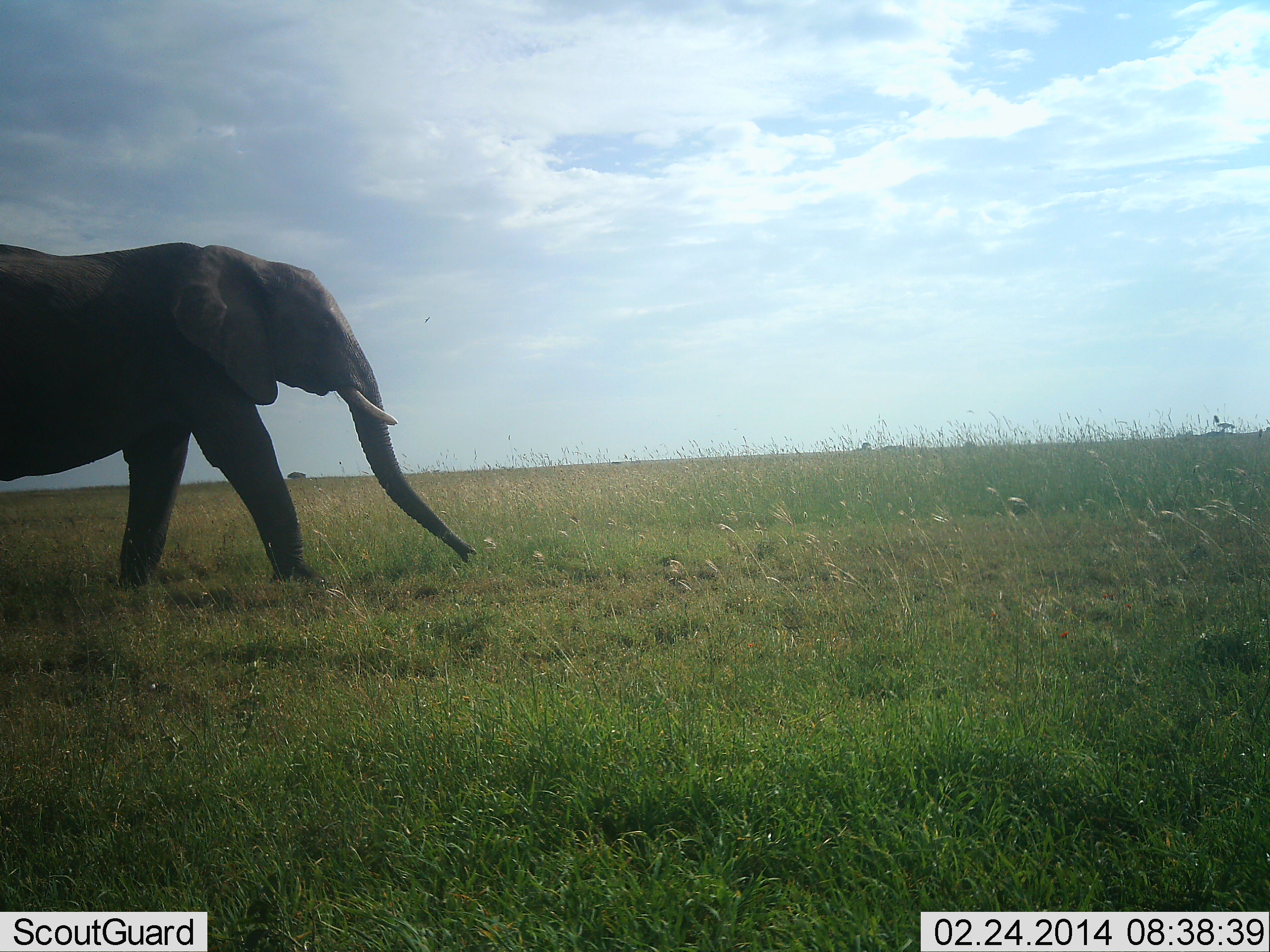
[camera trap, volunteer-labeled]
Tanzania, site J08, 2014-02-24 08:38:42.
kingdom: Animalia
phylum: Chordata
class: Mammalia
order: Proboscidea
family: Elephantidae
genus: Loxodonta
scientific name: Loxodonta africana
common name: african bush elephant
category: elephant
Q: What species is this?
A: Elephant (african bush elephant) (Loxodonta africana).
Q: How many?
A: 1.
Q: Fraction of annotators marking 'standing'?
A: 3%.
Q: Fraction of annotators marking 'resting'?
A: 0%.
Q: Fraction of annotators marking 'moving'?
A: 100%.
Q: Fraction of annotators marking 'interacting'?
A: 0%.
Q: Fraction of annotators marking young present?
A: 0%.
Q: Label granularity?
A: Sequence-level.